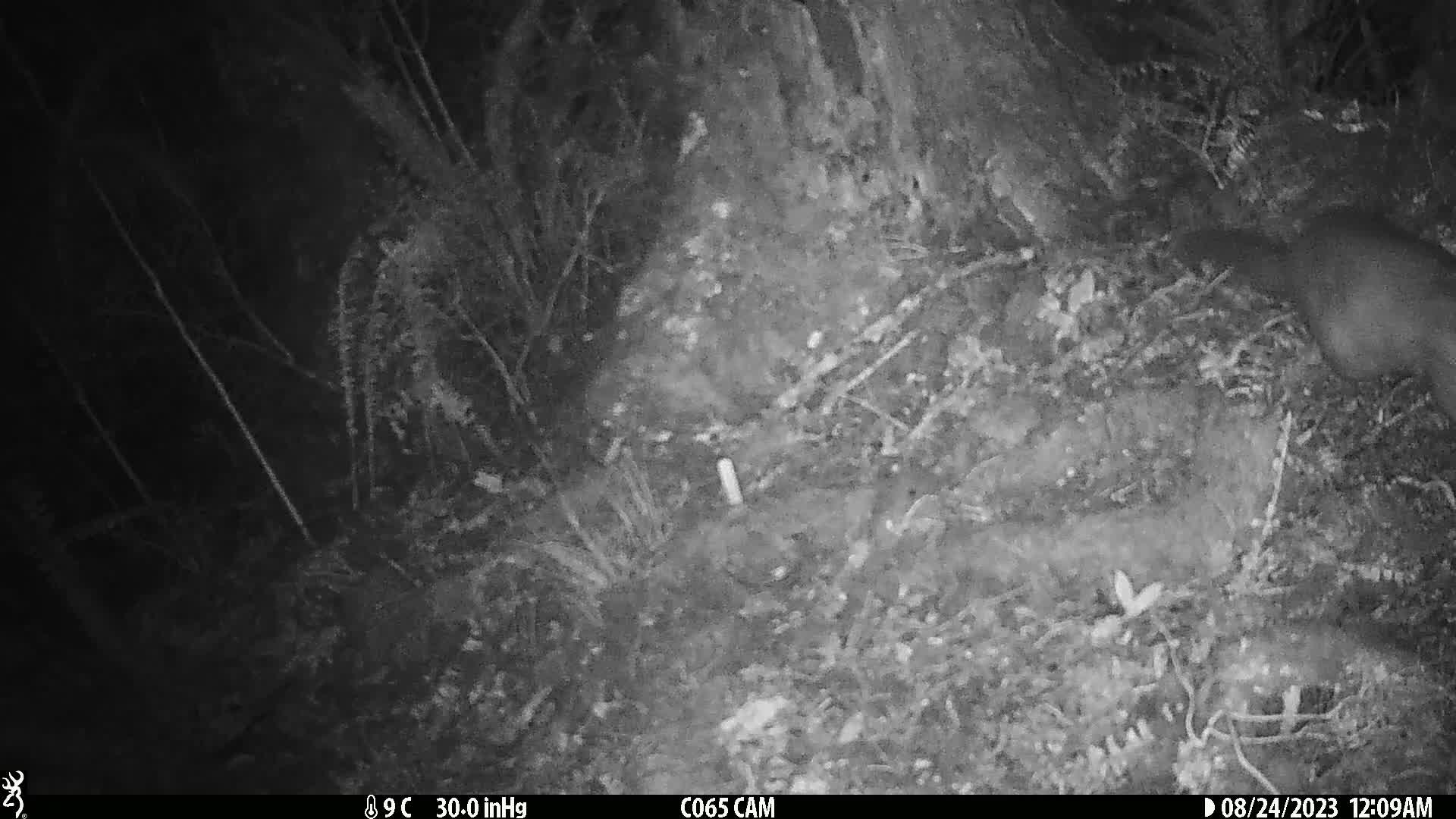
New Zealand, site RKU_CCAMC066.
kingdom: Animalia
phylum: Chordata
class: Mammalia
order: Diprotodontia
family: Phalangeridae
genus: Trichosurus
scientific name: Trichosurus vulpecula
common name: common brushtail possum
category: possum